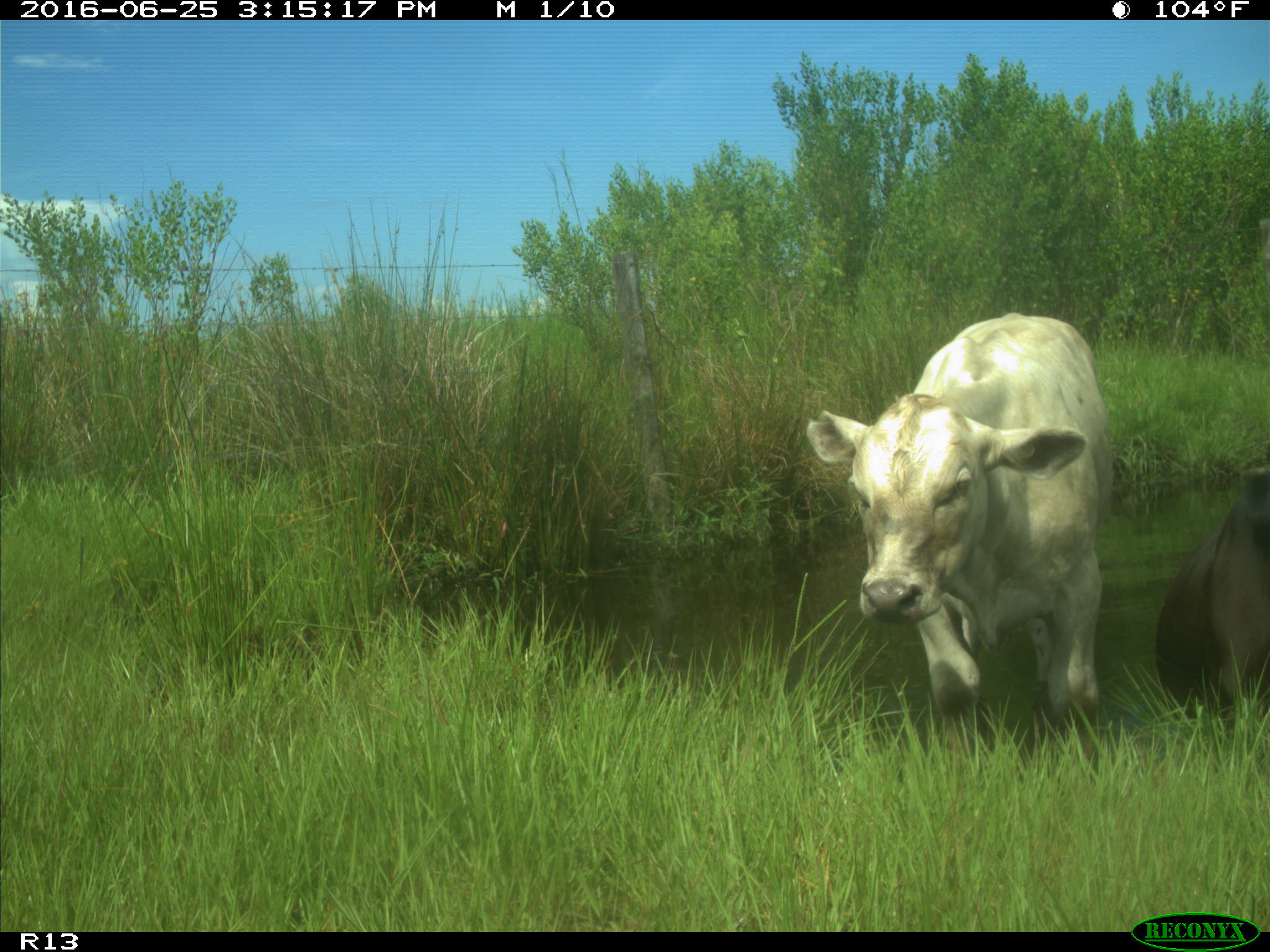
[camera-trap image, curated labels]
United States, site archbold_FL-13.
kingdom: Animalia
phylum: Chordata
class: Mammalia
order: Artiodactyla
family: Bovidae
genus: Bos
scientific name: Bos taurus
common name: domestic cow